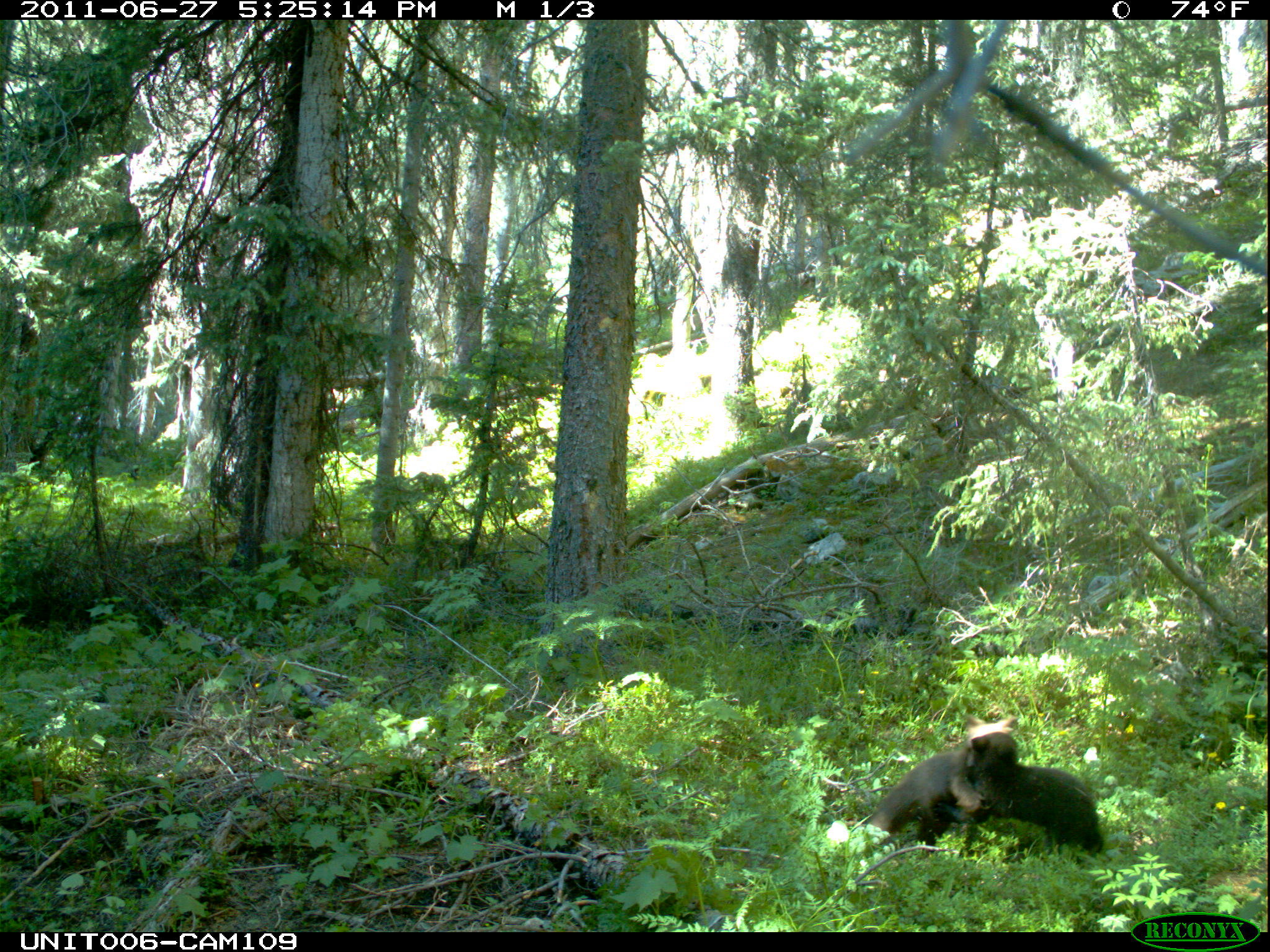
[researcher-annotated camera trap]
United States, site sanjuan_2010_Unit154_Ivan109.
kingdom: Animalia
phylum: Chordata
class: Mammalia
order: Carnivora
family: Ursidae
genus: Ursus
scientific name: Ursus americanus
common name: american black bear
Ursus americanus (american black bear).